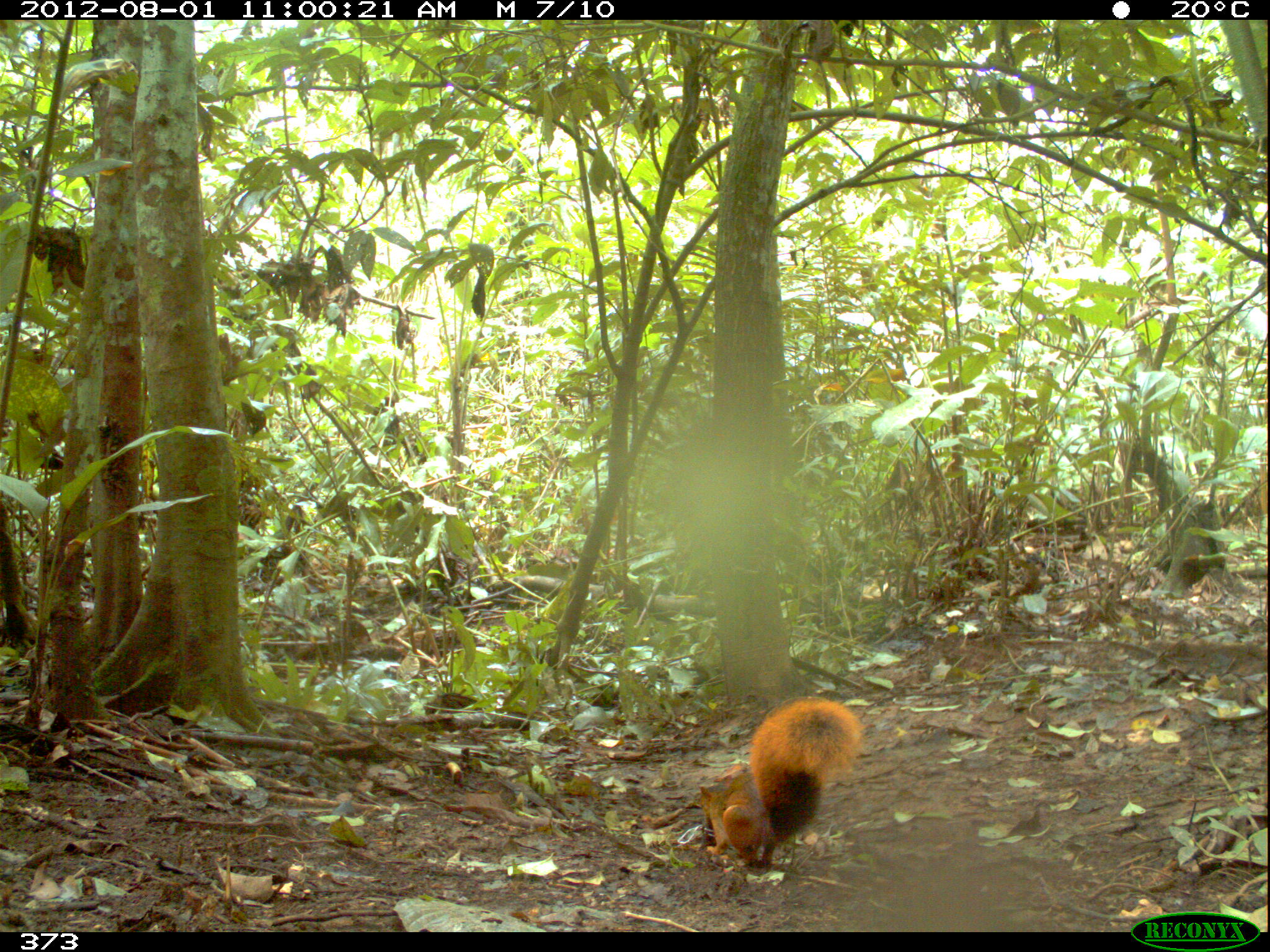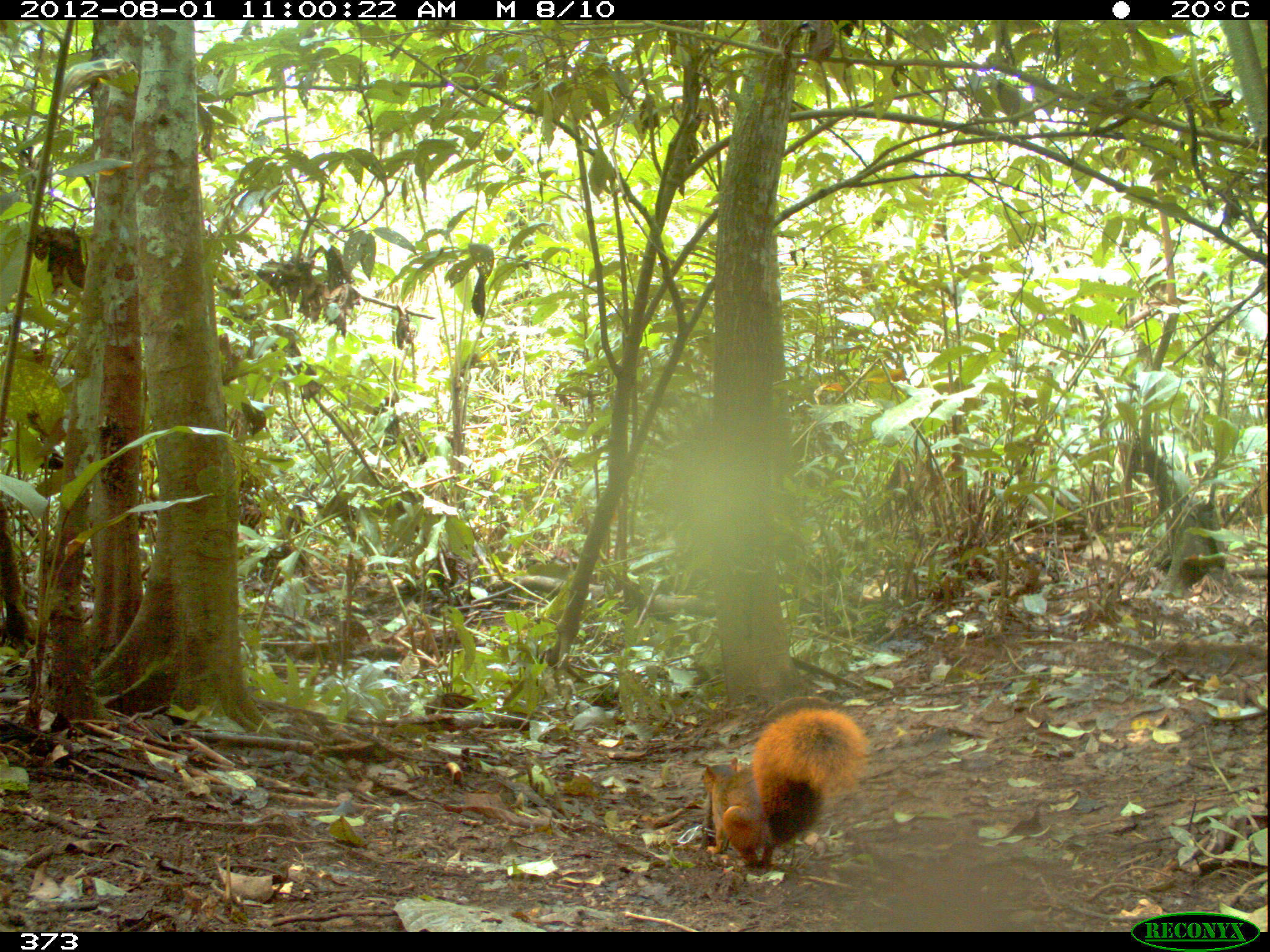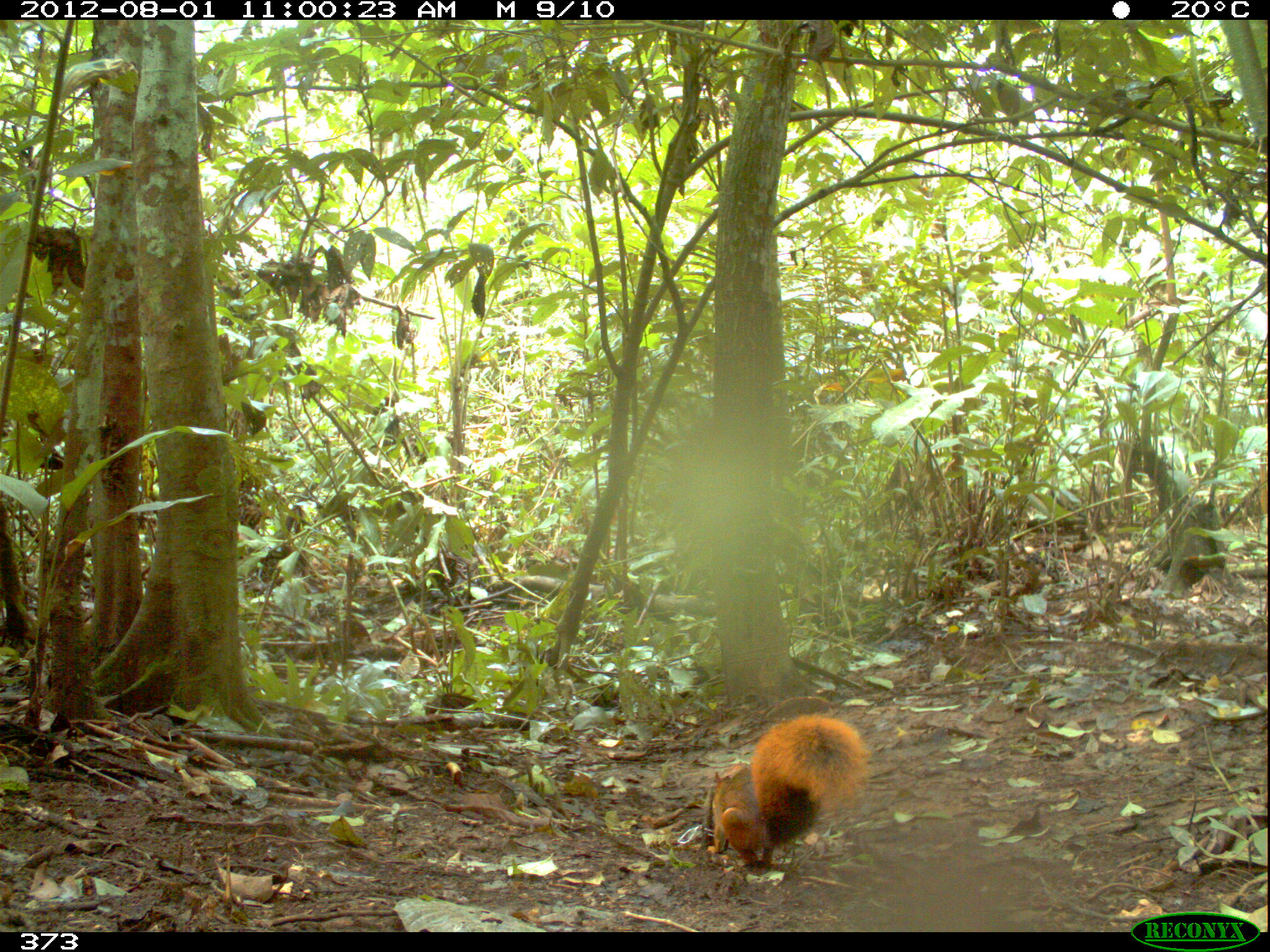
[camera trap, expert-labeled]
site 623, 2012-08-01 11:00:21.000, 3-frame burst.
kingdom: Animalia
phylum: Chordata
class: Mammalia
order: Rodentia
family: Sciuridae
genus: Sciurus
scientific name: Sciurus spadiceus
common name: southern amazon red squirrel